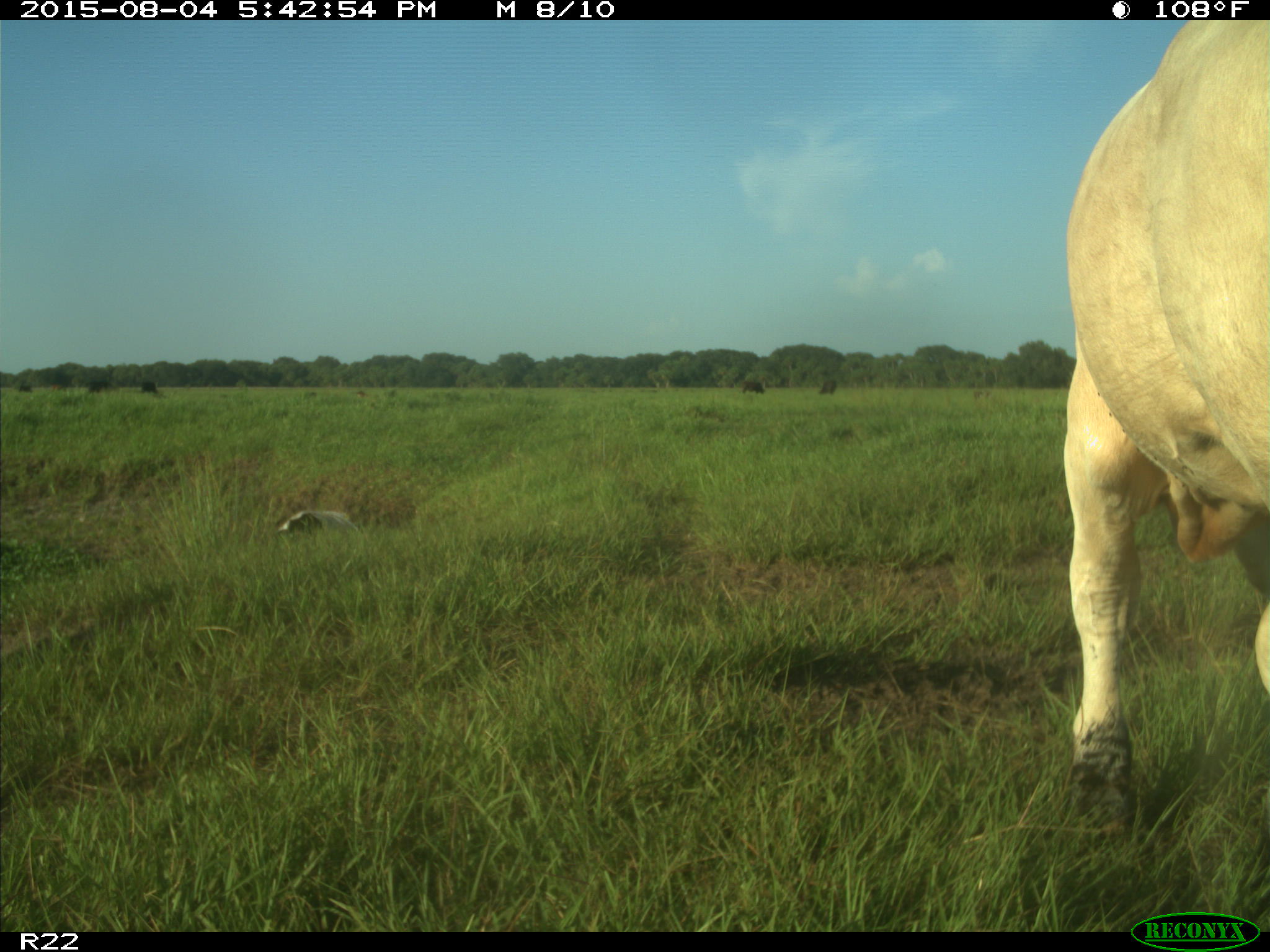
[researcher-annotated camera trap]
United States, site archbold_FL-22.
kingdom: Animalia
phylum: Chordata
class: Mammalia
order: Artiodactyla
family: Bovidae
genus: Bos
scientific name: Bos taurus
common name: domestic cow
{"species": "Bos taurus (domestic cow)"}